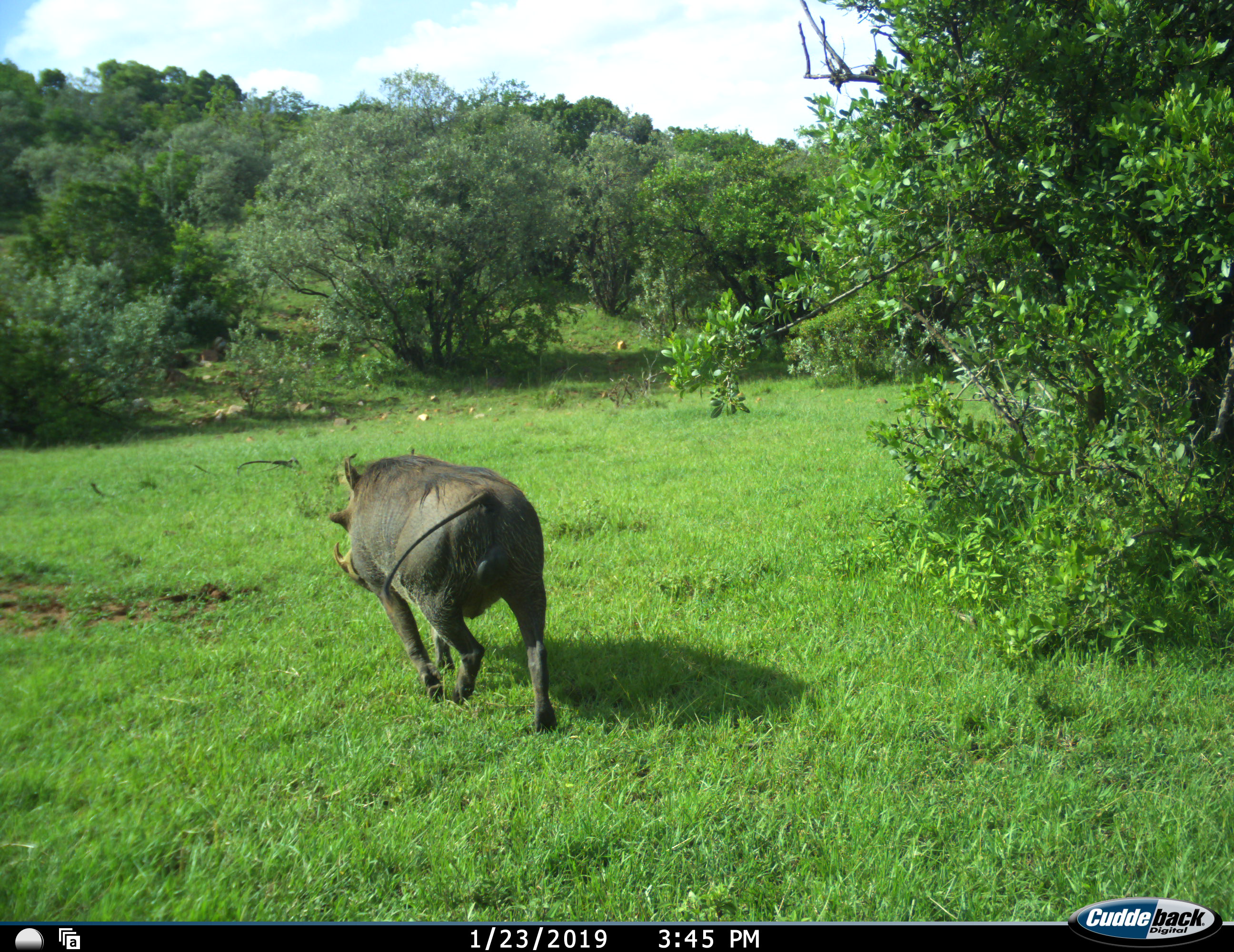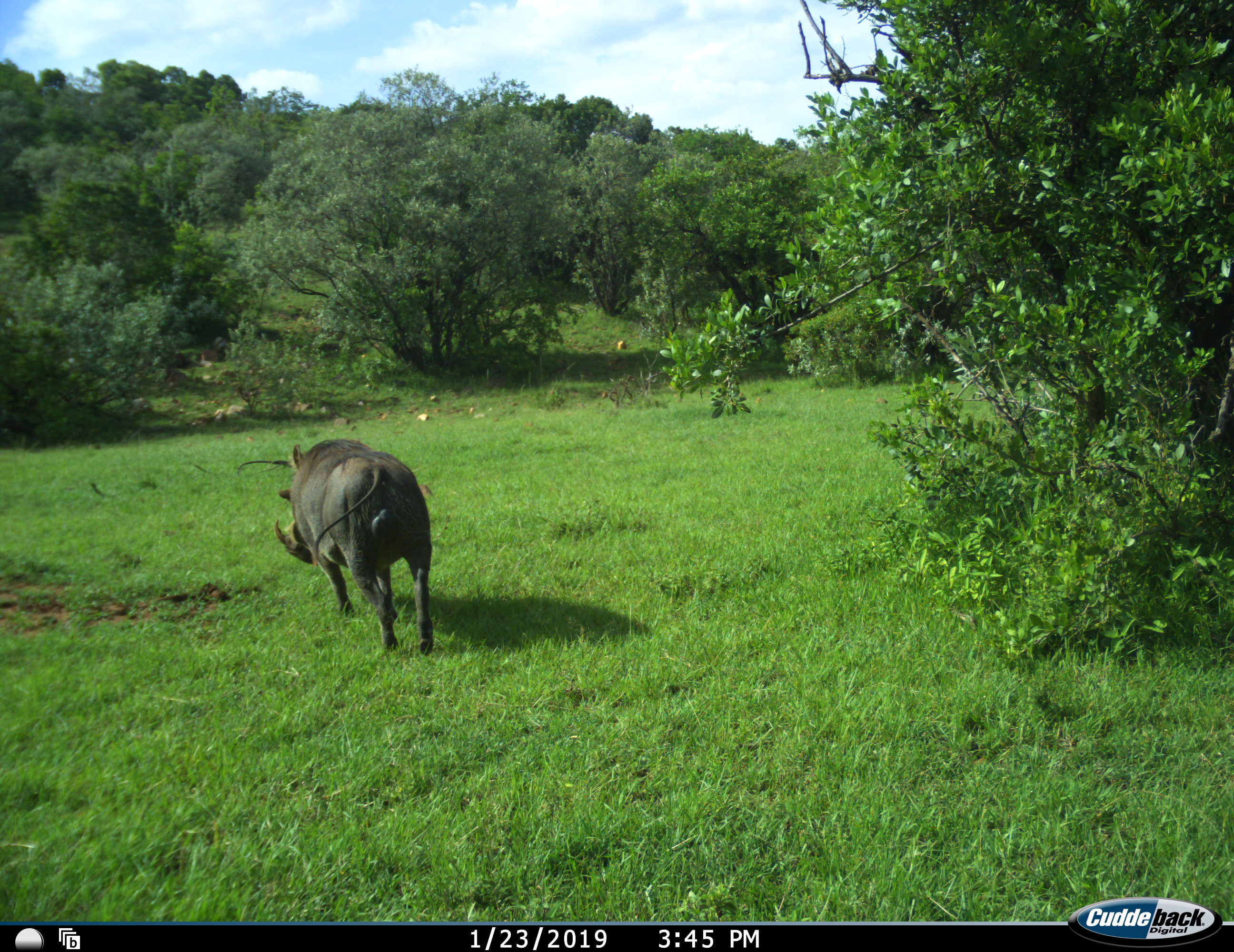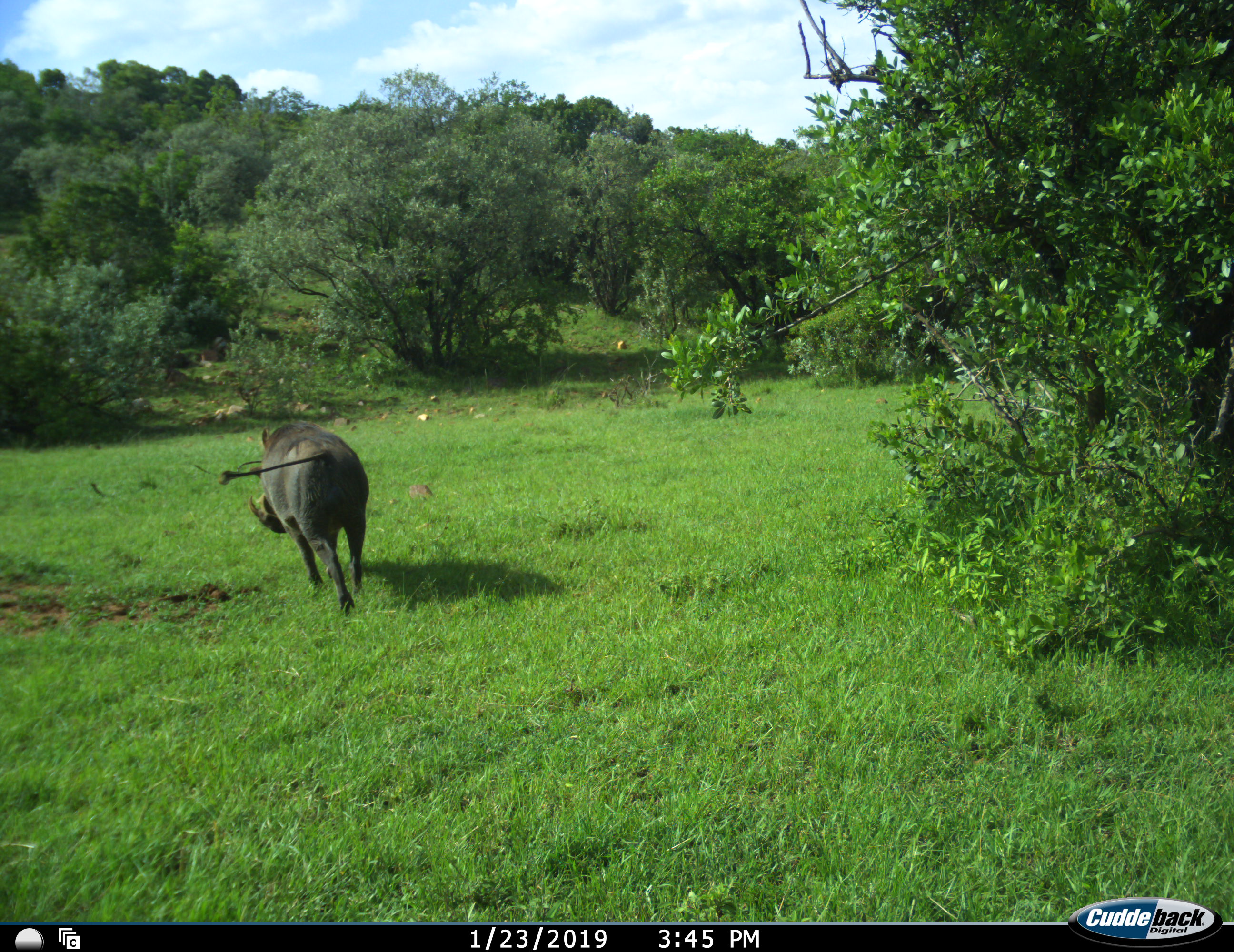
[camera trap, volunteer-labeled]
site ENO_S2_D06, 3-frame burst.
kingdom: Animalia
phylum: Chordata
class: Mammalia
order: Artiodactyla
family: Suidae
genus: Phacochoerus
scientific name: Phacochoerus africanus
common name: warthog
Warthog (Phacochoerus africanus), count 1. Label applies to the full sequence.